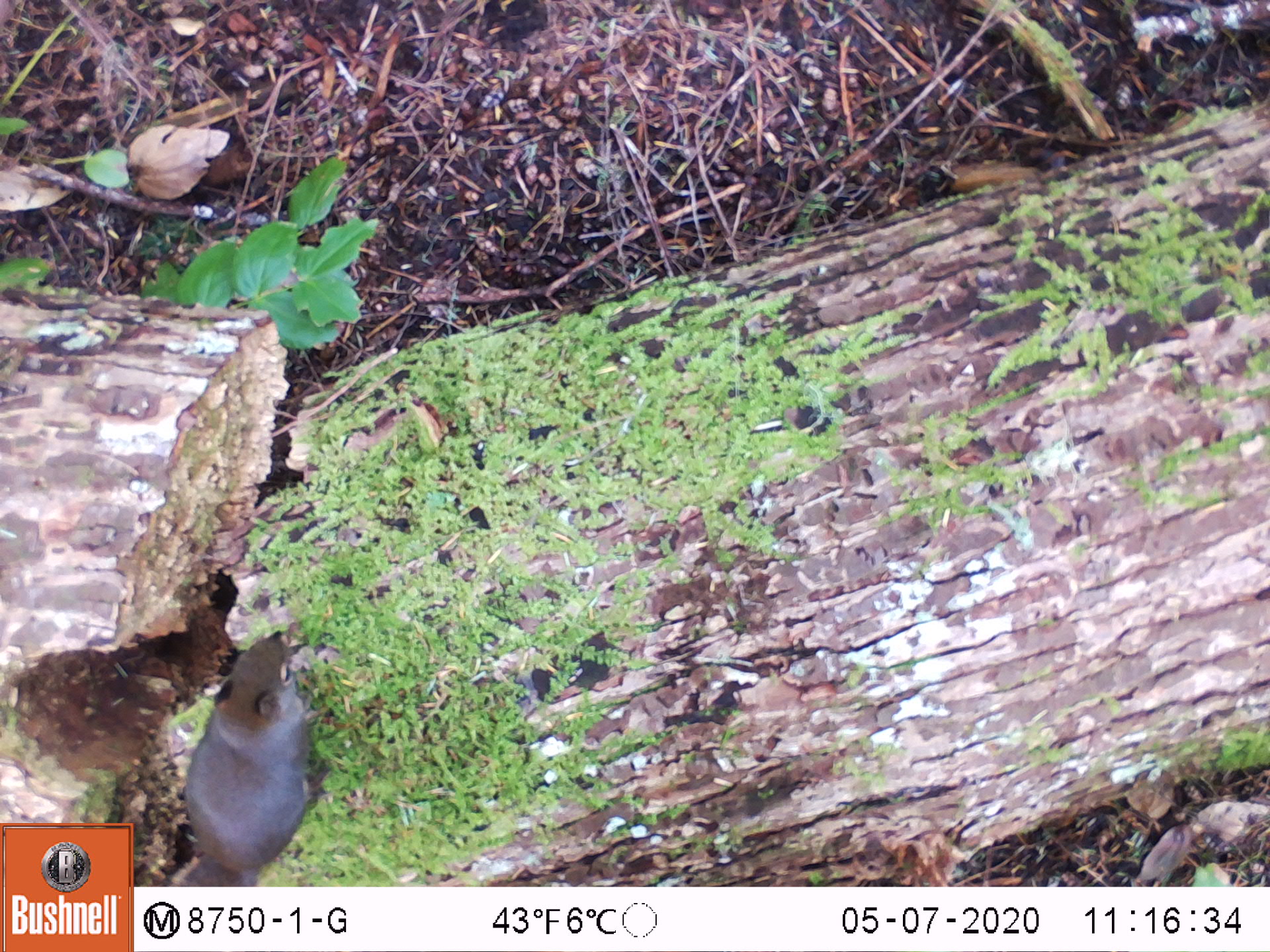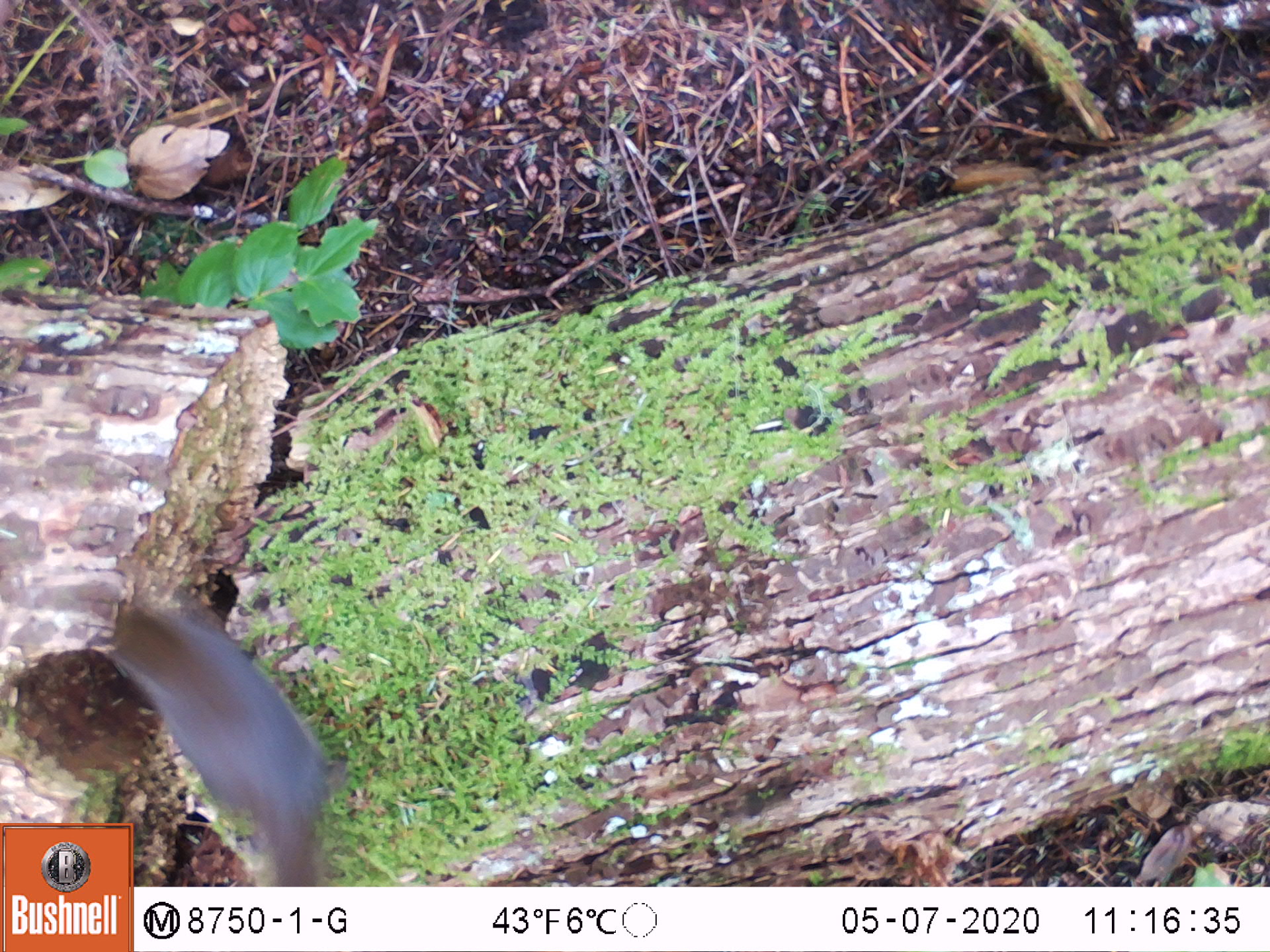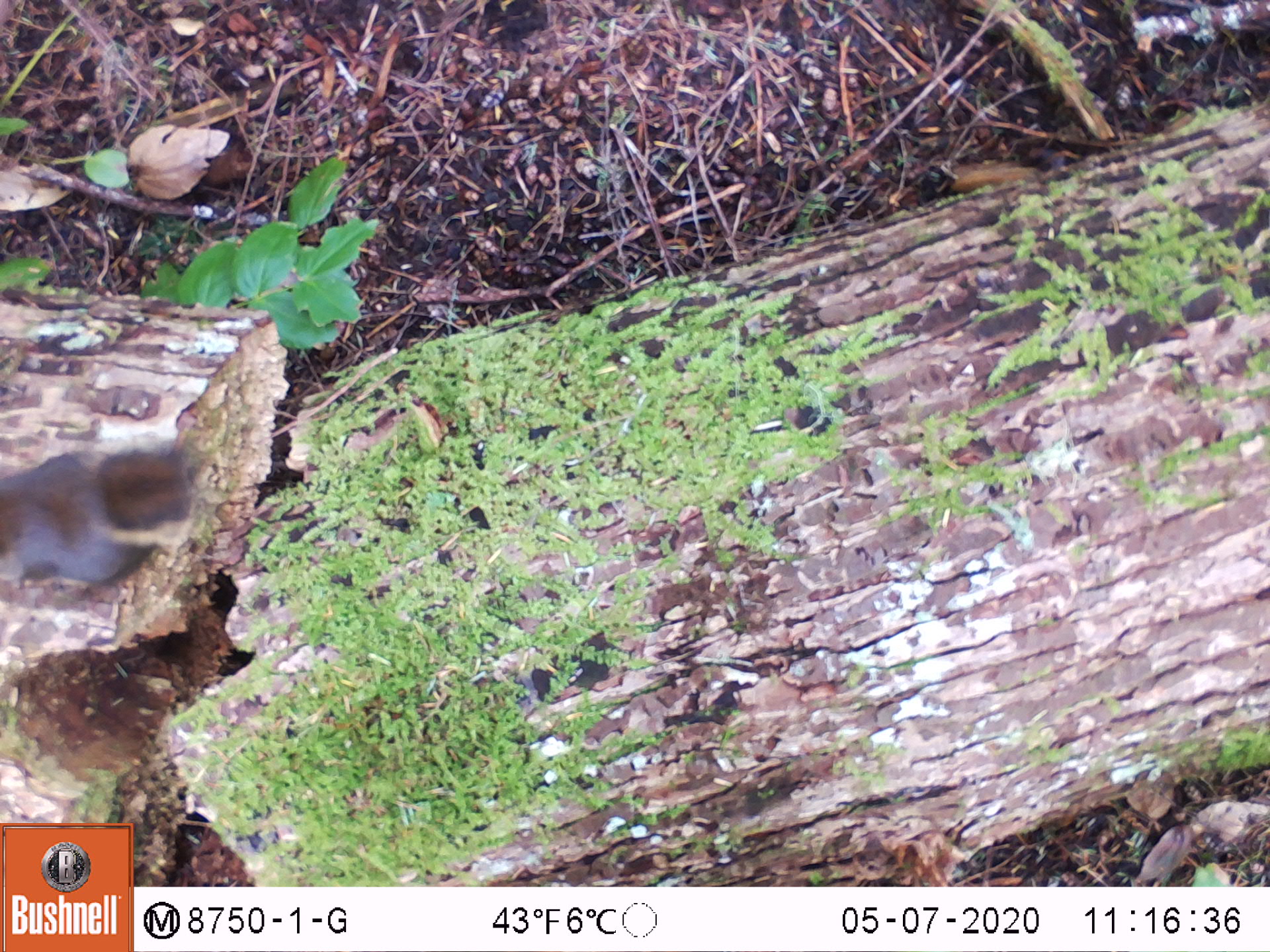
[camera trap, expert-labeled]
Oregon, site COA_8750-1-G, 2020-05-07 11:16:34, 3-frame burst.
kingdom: Animalia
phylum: Chordata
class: Mammalia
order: Rodentia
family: Sciuridae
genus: Tamiasciurus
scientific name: Tamiasciurus douglasii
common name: douglas squirrel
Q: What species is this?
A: Douglas squirrel (Tamiasciurus douglasii).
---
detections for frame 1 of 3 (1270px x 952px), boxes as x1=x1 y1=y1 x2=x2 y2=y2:
douglas squirrel: x1=177 y1=626 x2=311 y2=882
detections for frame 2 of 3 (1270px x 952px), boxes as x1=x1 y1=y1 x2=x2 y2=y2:
douglas squirrel: x1=138 y1=600 x2=335 y2=879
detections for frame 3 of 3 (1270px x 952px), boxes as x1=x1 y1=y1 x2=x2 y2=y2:
douglas squirrel: x1=0 y1=439 x2=195 y2=604